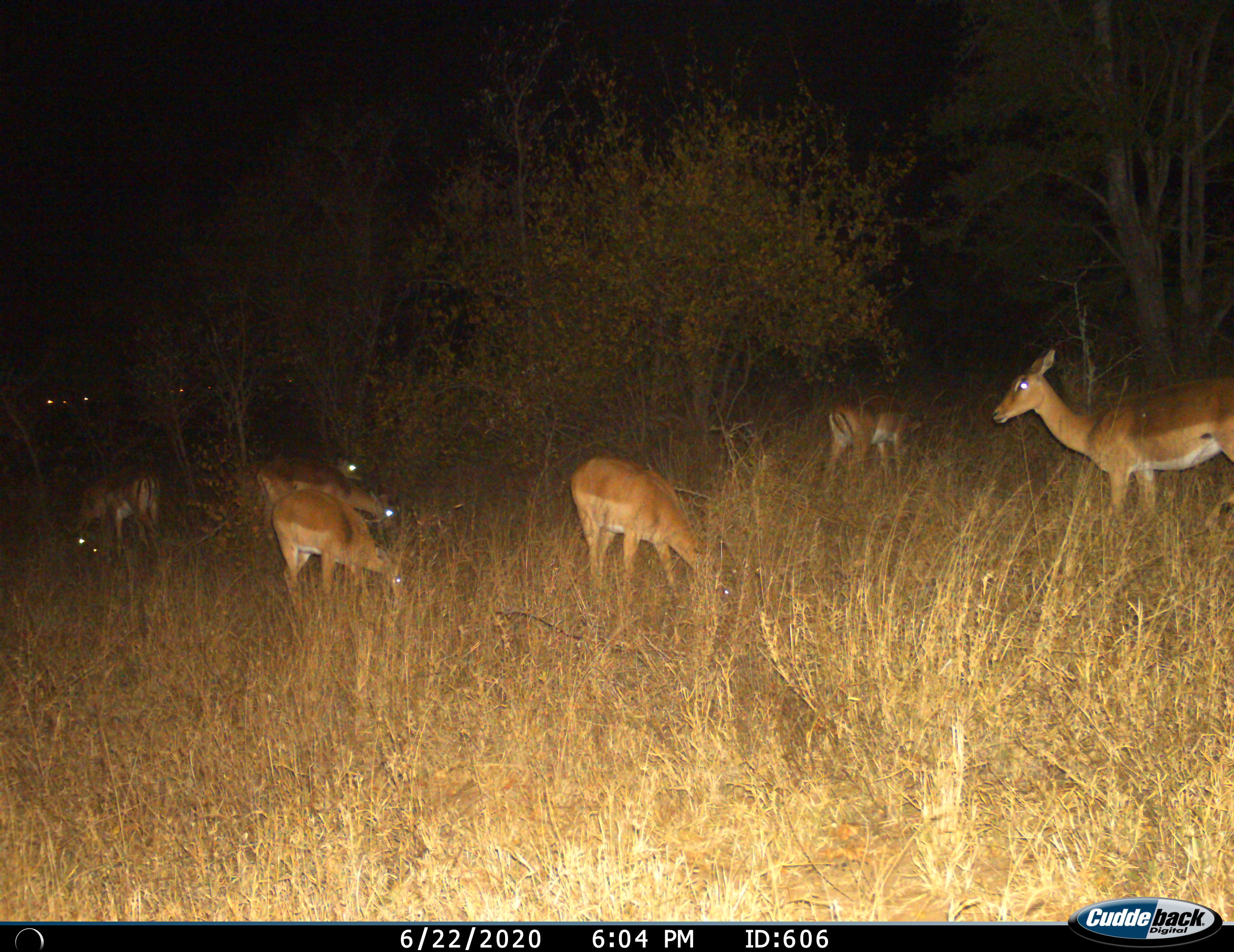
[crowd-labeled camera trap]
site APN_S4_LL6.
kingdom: Animalia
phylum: Chordata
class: Mammalia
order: Artiodactyla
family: Bovidae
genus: Aepyceros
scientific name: Aepyceros melampus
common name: impala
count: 8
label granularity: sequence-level